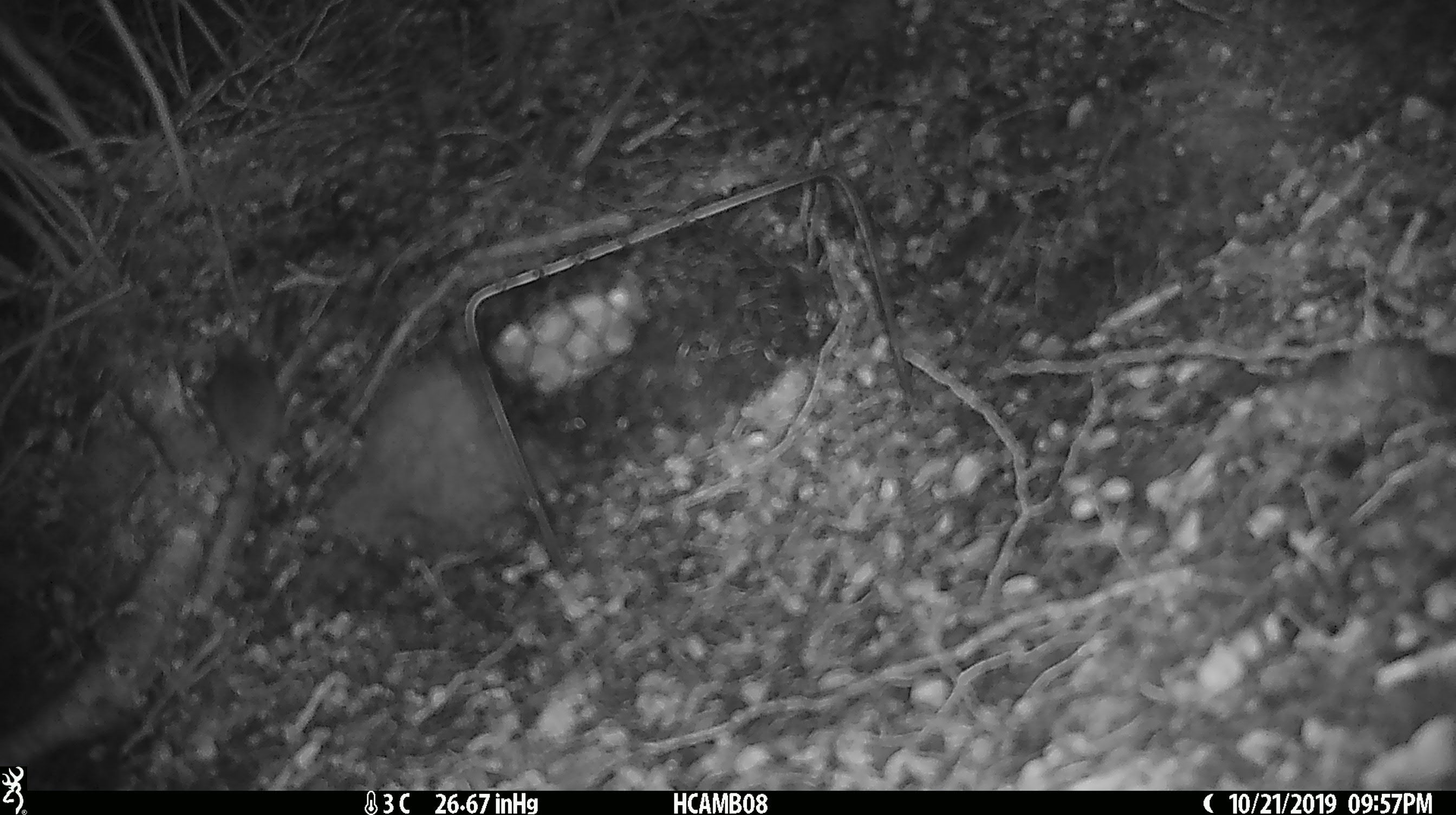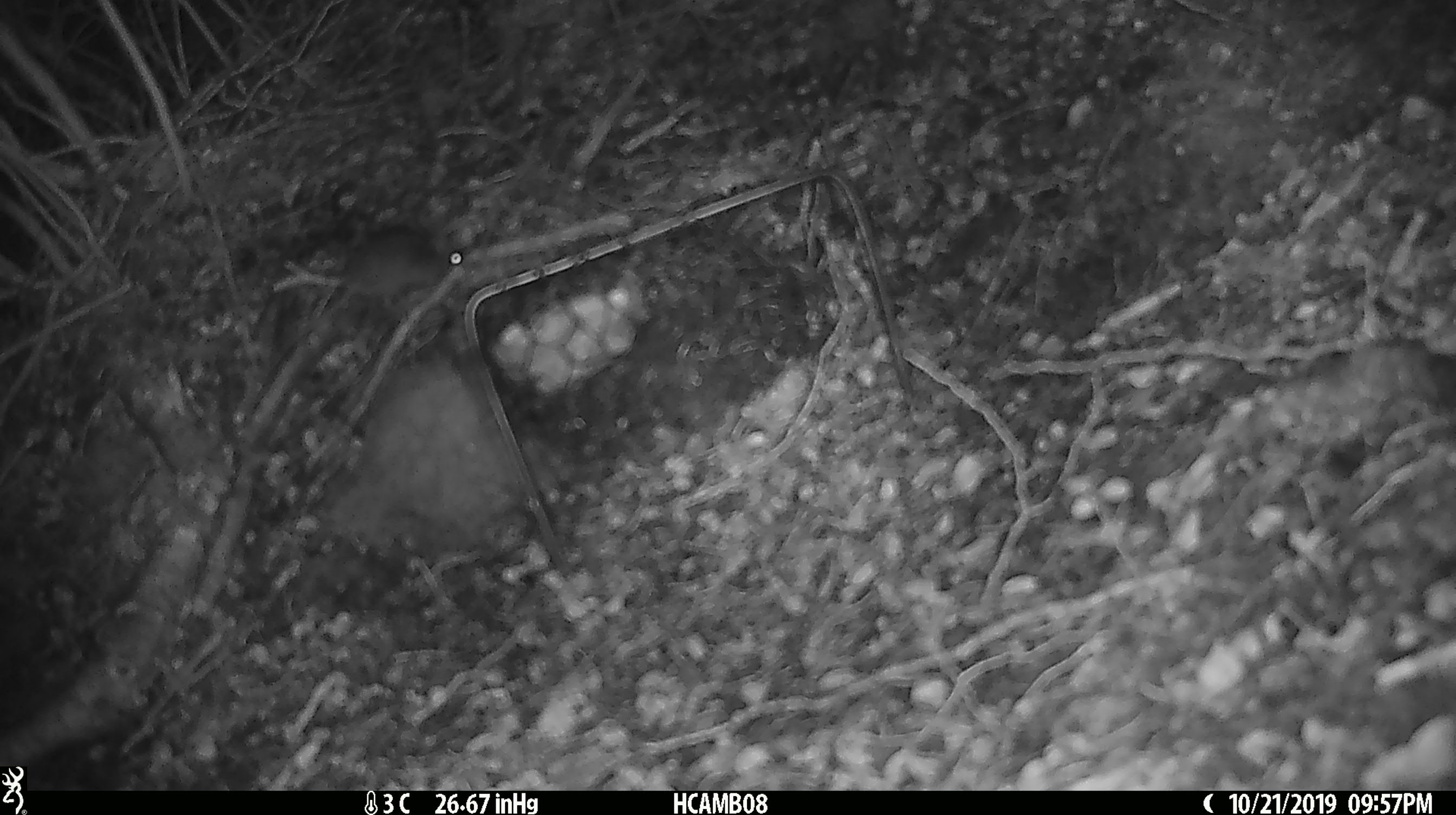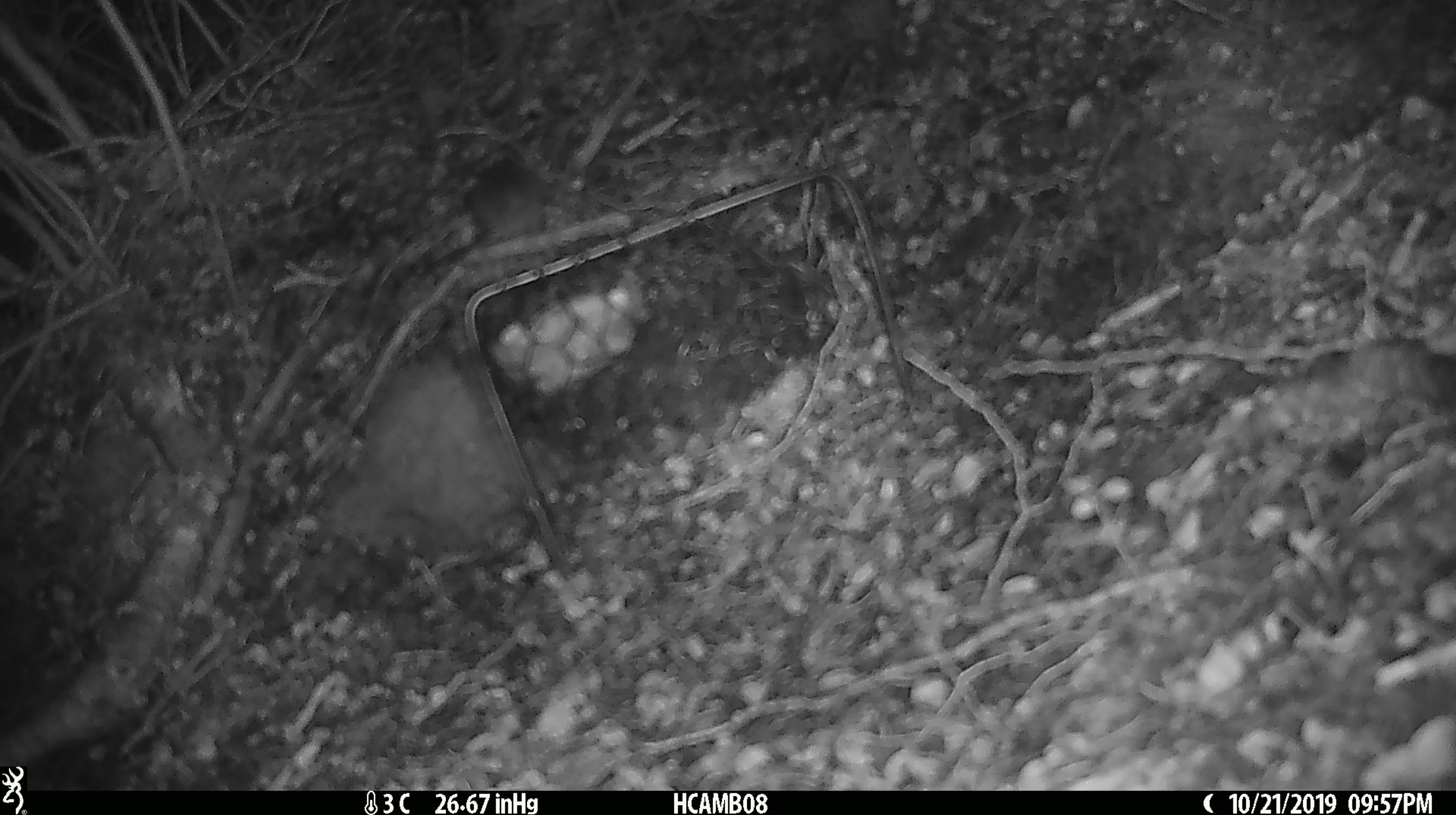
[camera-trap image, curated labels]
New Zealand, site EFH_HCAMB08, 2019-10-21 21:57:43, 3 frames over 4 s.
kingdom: Animalia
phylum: Chordata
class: Mammalia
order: Rodentia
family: Muridae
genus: Mus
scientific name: Mus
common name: mouse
Mouse (Mus).